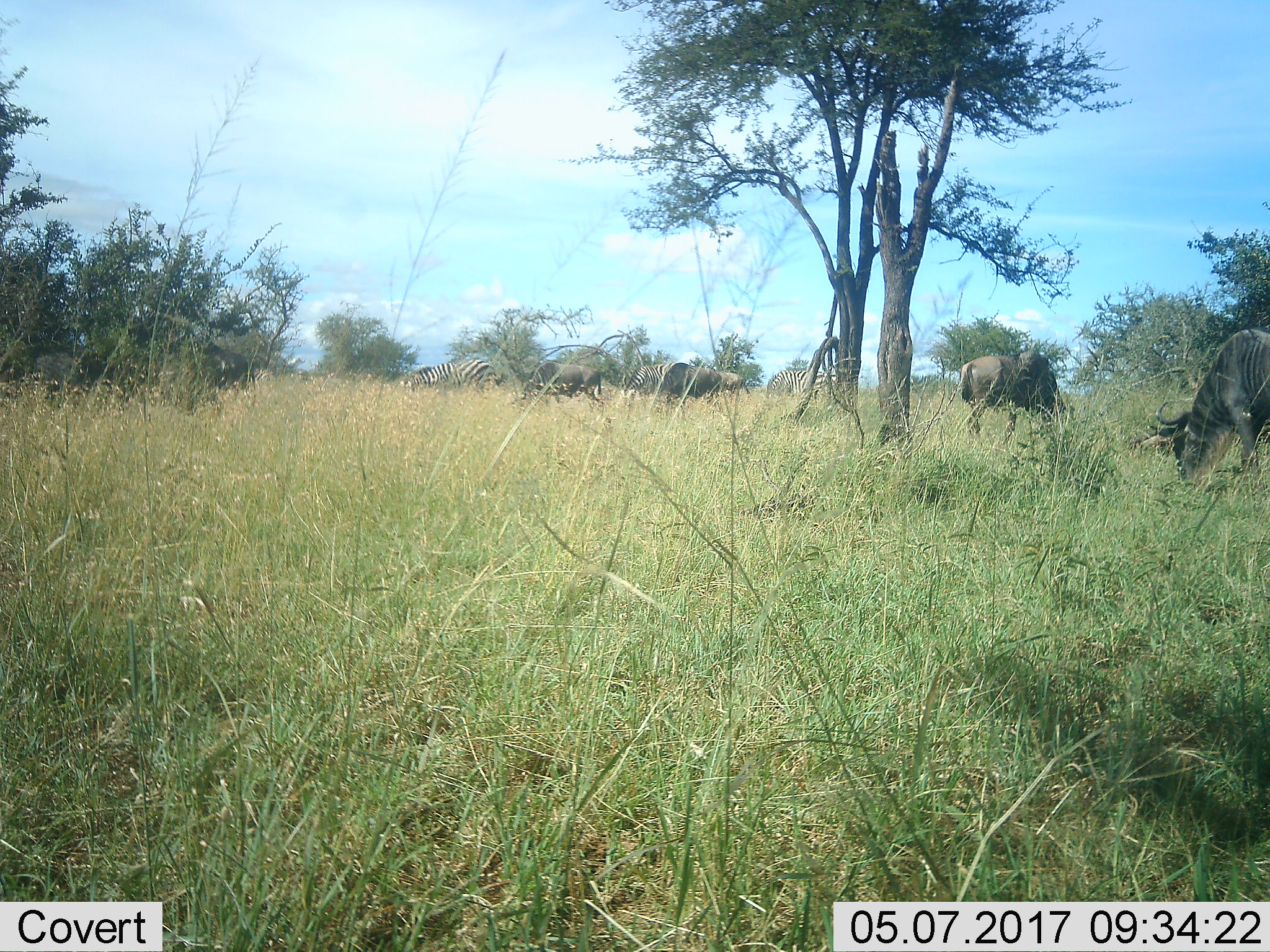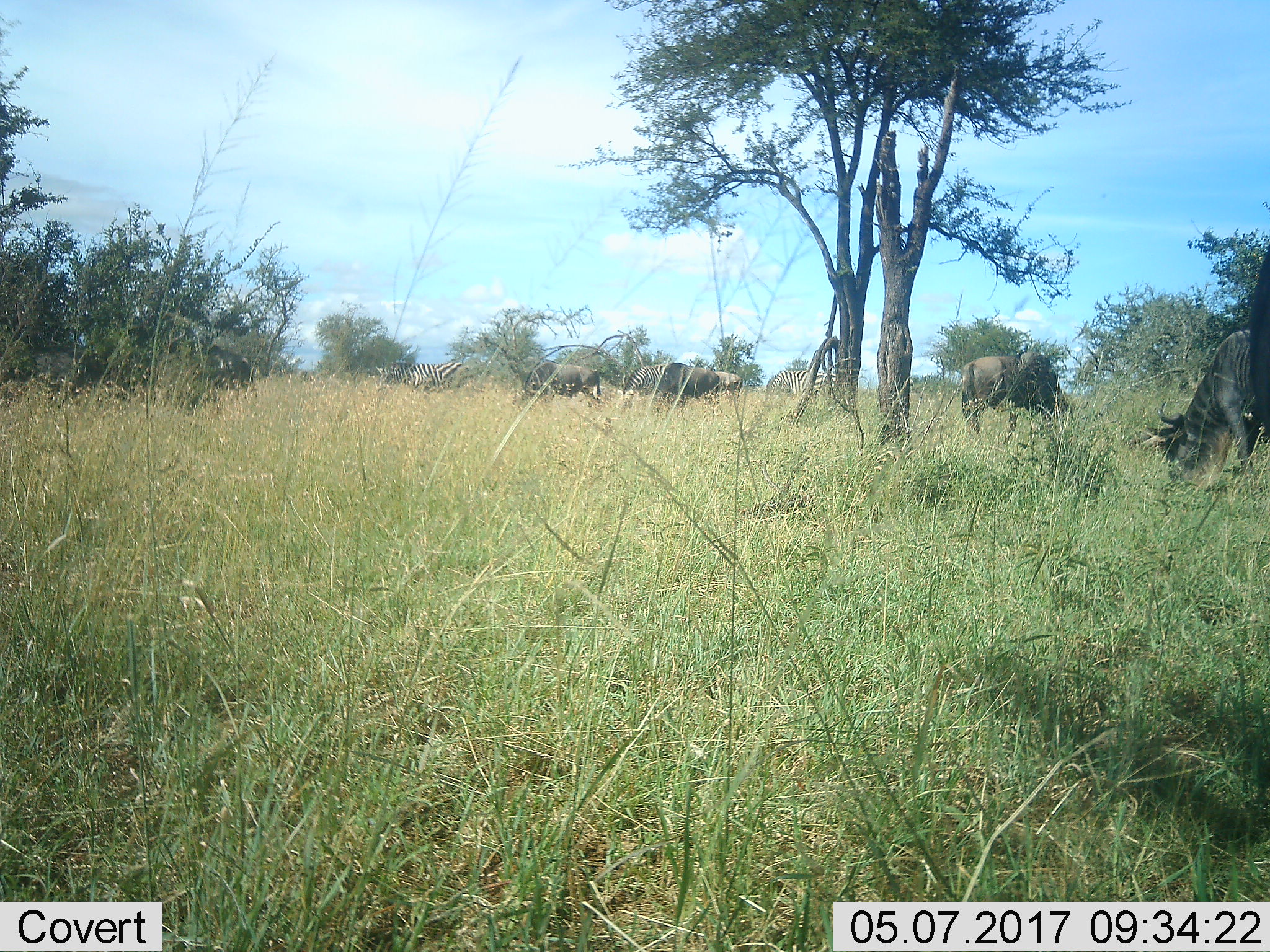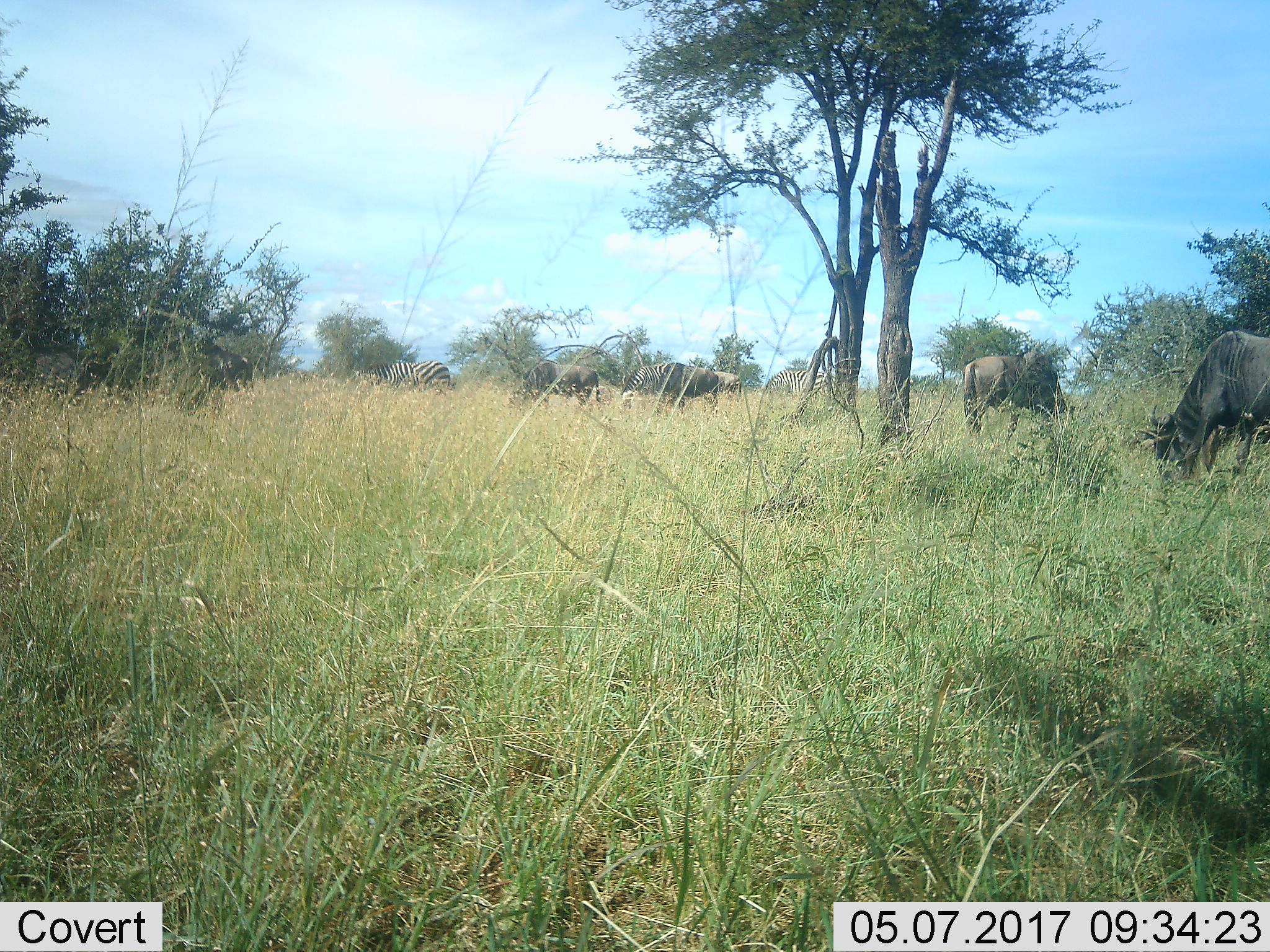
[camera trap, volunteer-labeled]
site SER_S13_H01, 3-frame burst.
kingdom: Animalia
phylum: Chordata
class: Mammalia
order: Artiodactyla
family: Bovidae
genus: Connochaetes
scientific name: Connochaetes taurinus taurinus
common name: blue wildebeest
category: wildebeestblue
Wildebeestblue (blue wildebeest) (Connochaetes taurinus taurinus), count 5. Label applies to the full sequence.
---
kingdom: Animalia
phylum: Chordata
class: Mammalia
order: Perissodactyla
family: Equidae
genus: Equus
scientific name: Equus quagga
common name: plains zebra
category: zebraplains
Zebraplains (plains zebra) (Equus quagga), count 4. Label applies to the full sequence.